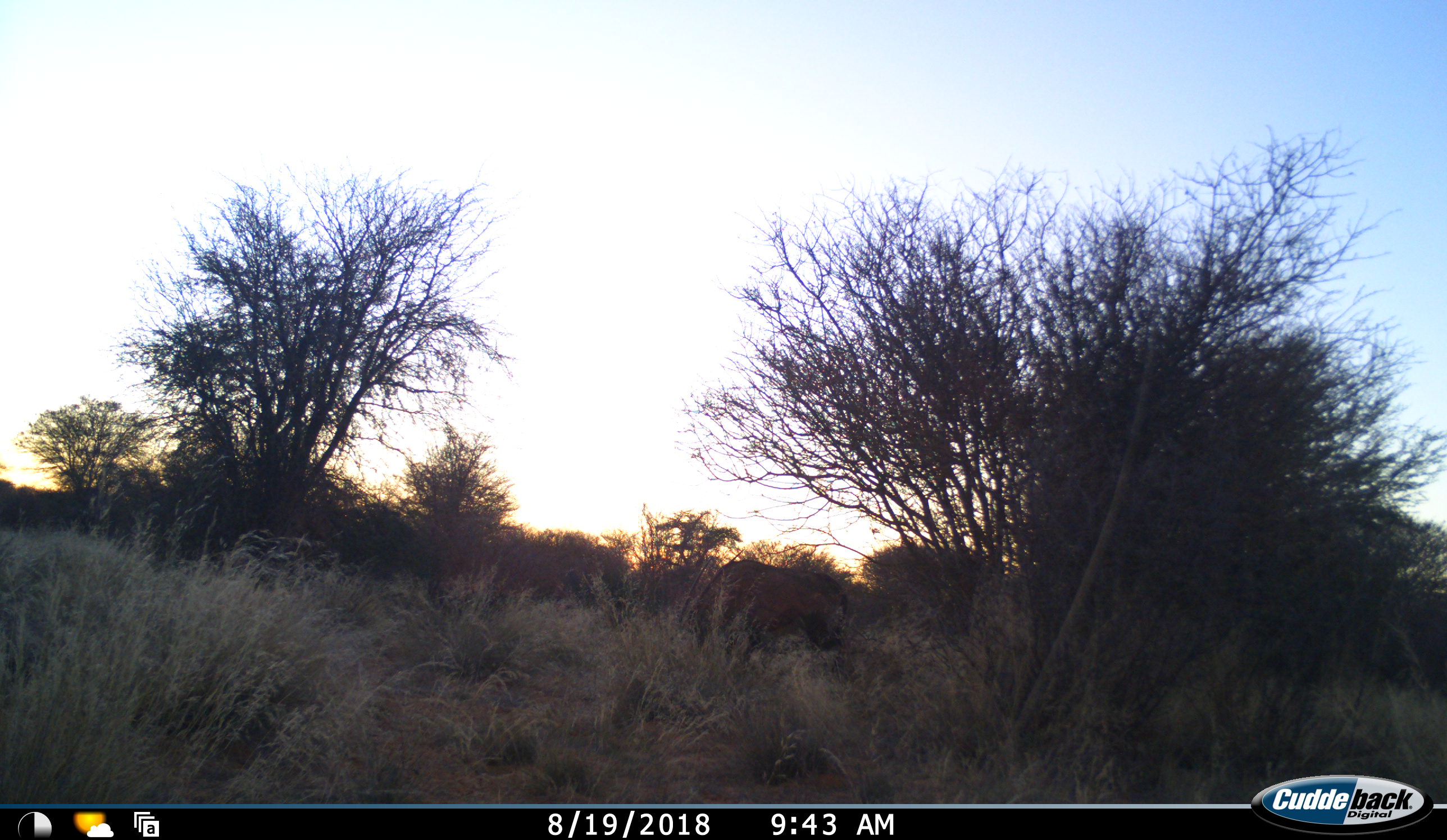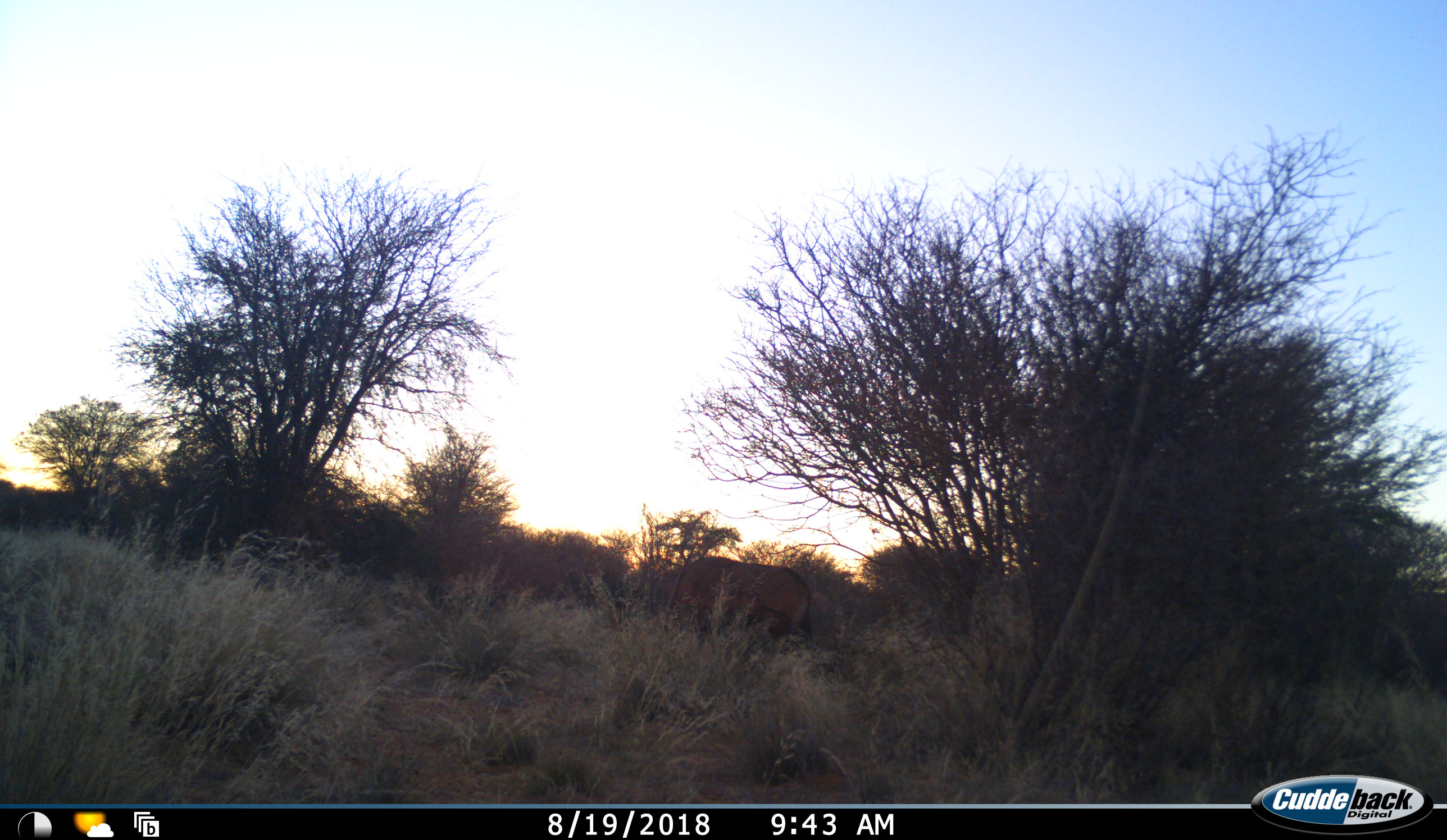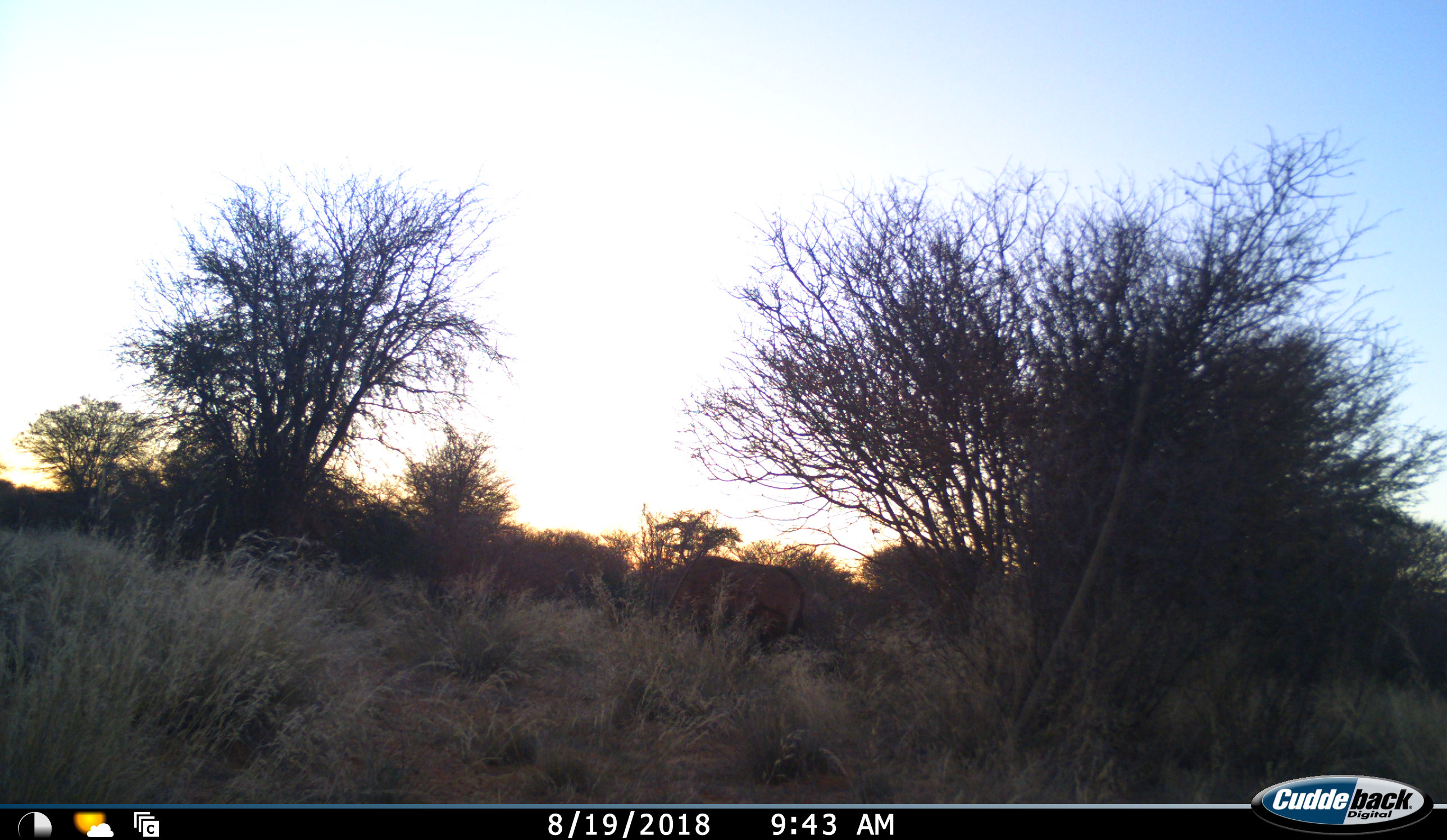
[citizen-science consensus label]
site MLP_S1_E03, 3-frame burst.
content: unidentified animal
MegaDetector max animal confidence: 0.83